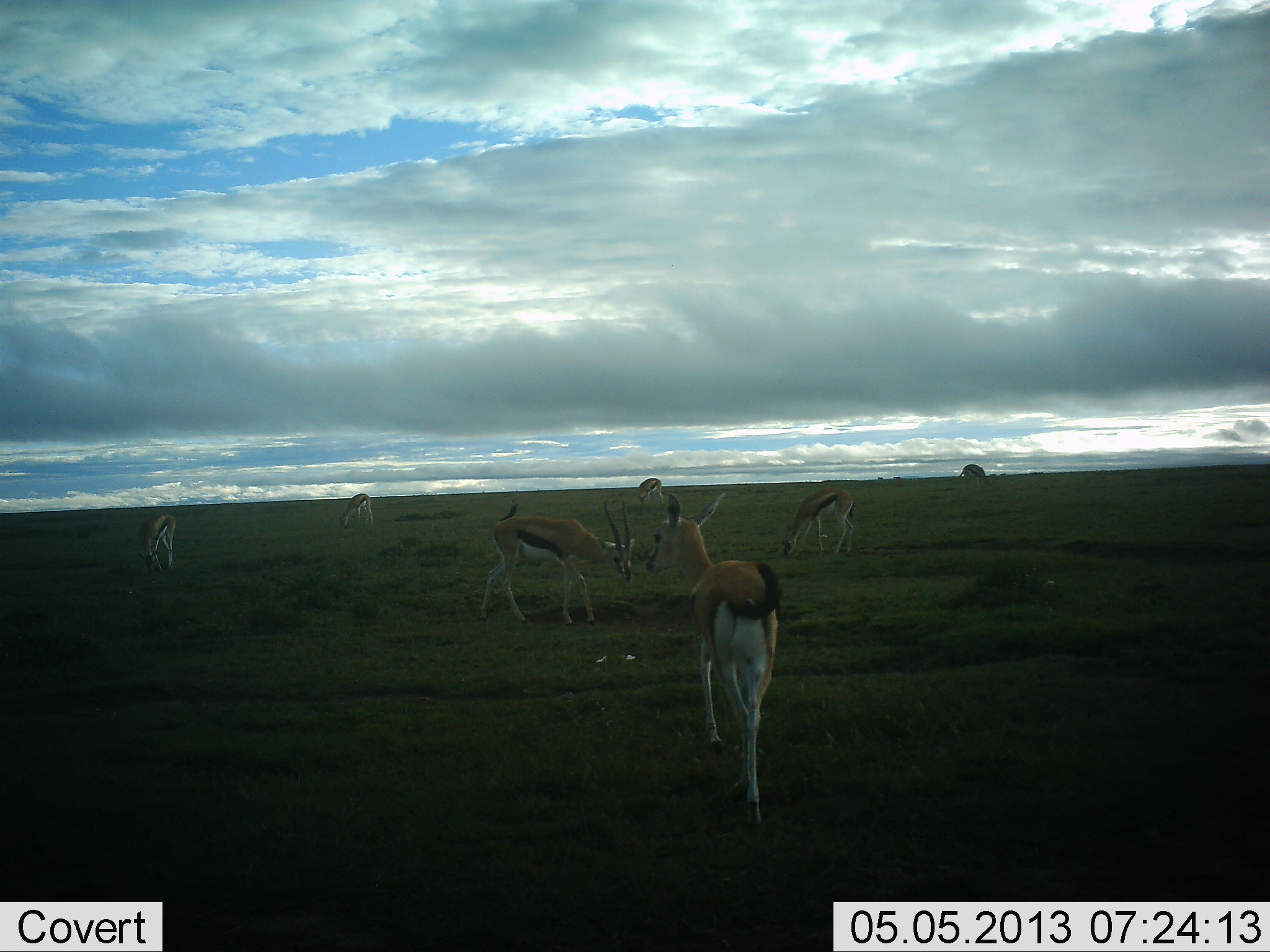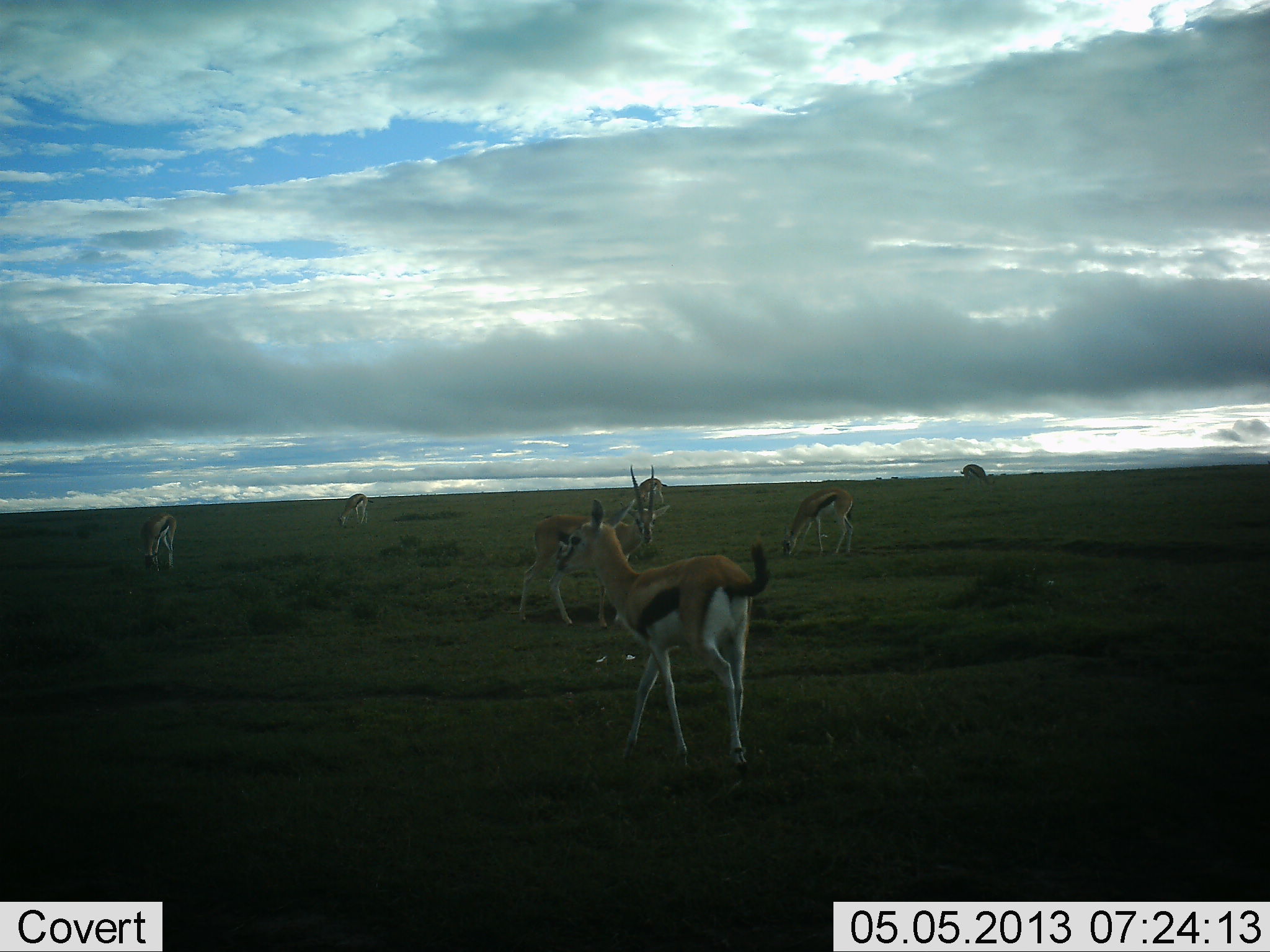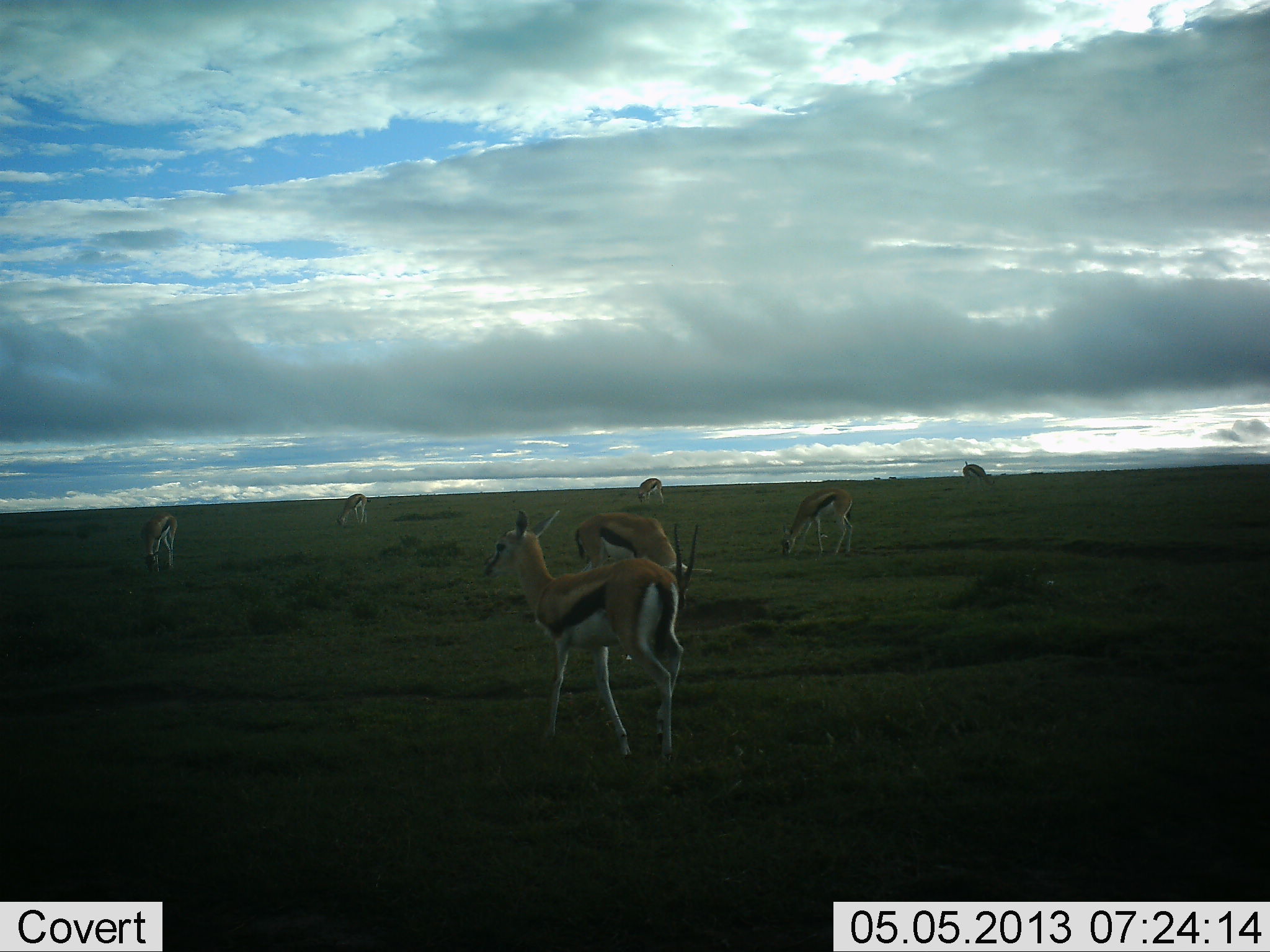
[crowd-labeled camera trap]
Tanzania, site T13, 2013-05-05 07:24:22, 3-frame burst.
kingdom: Animalia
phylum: Chordata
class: Mammalia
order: Artiodactyla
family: Bovidae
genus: Eudorcas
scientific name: Eudorcas thomsonii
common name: thomson's gazelle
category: gazellethomsons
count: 7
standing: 60%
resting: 0%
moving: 80%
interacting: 0%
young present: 0%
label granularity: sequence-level